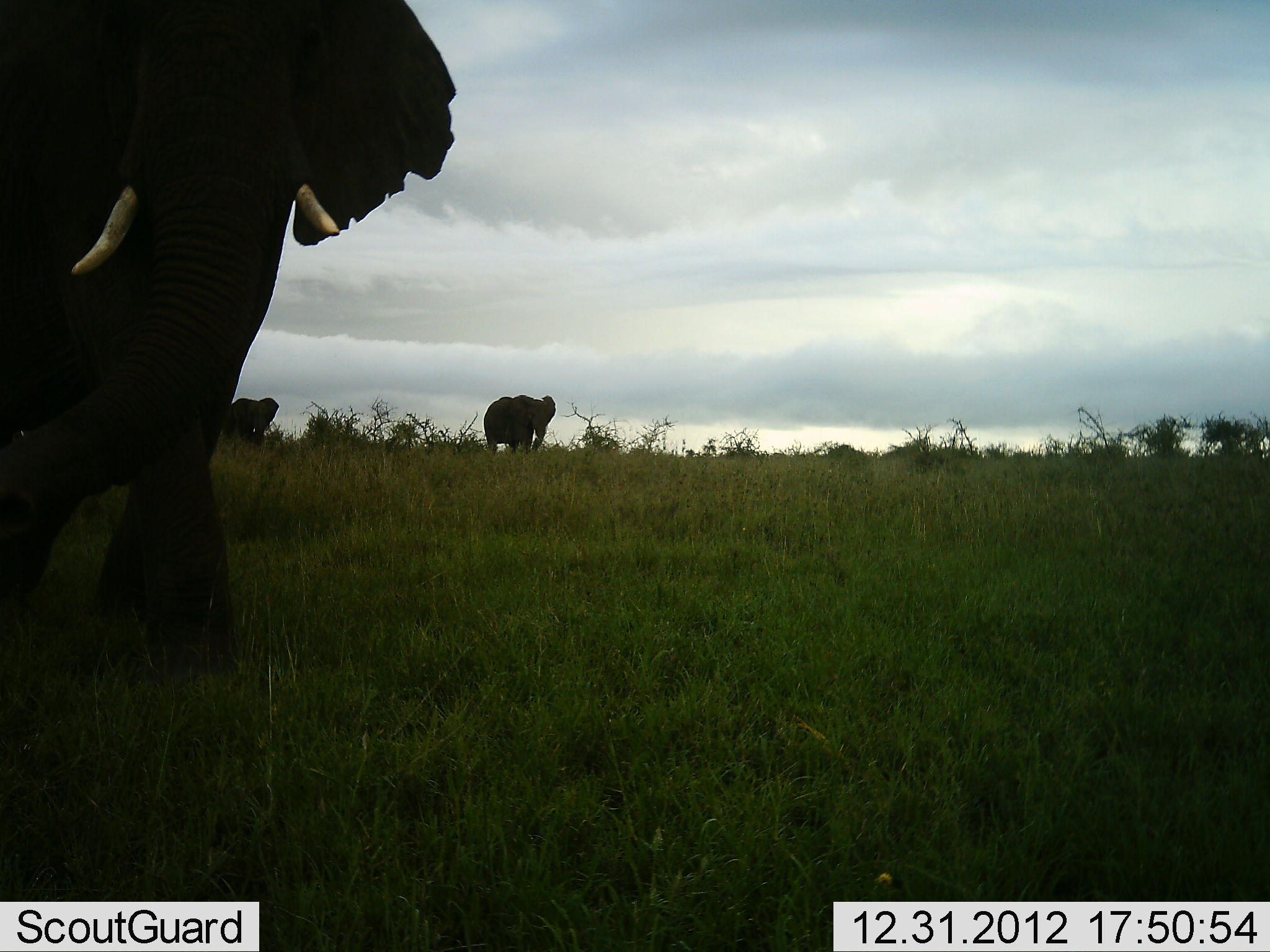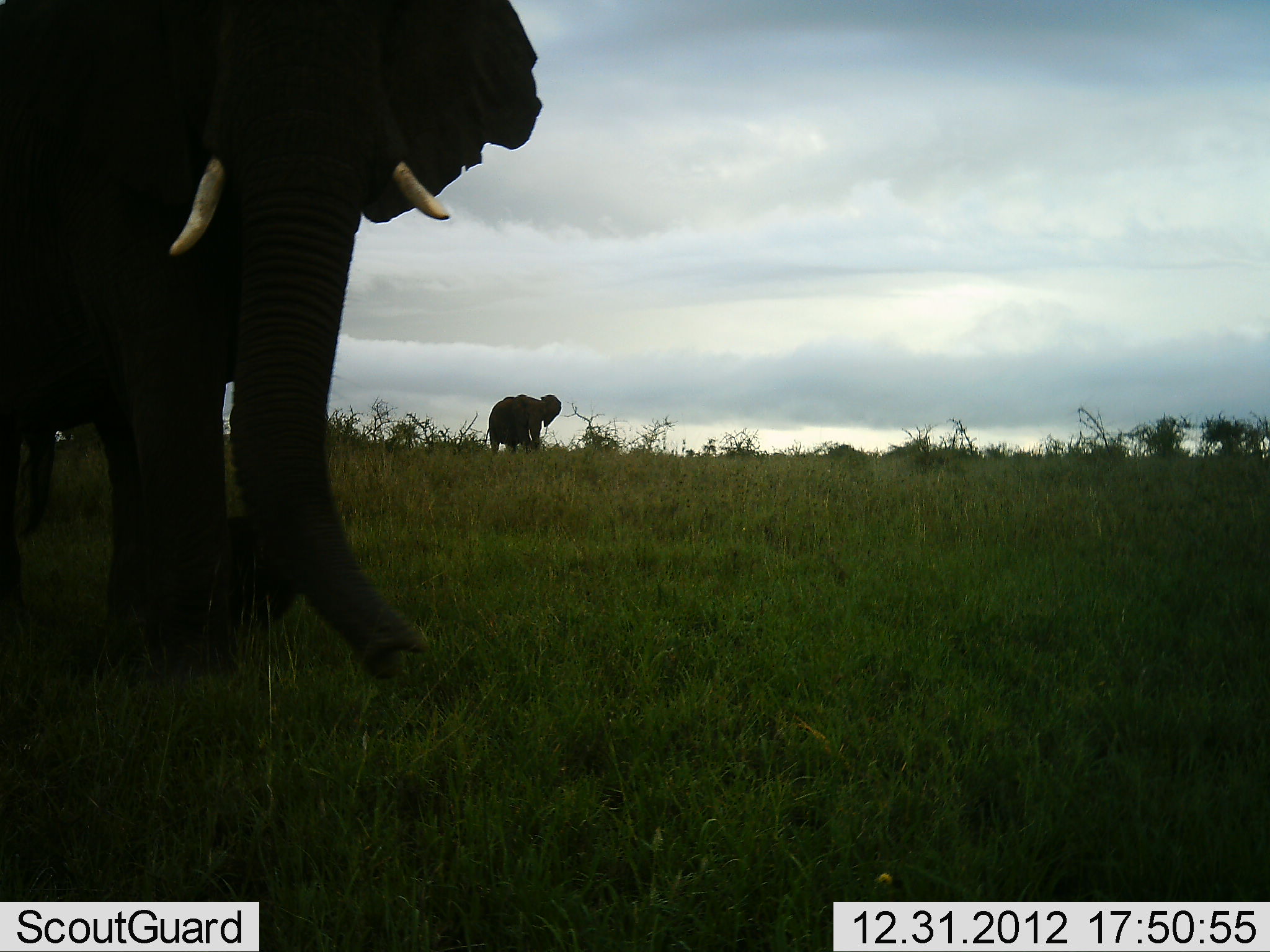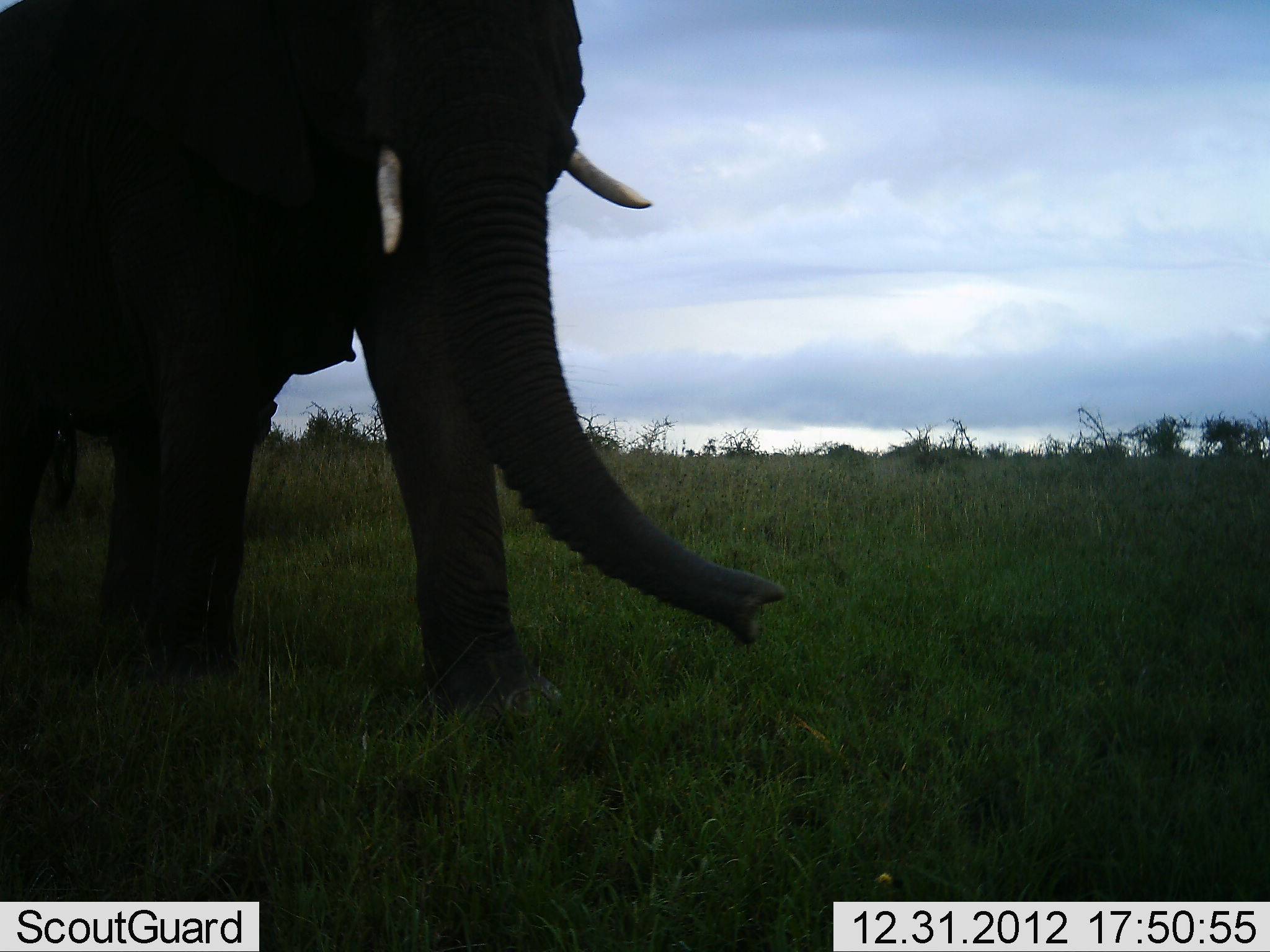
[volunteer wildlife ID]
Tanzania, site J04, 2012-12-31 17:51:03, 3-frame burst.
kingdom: Animalia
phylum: Chordata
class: Mammalia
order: Proboscidea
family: Elephantidae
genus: Loxodonta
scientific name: Loxodonta africana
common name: african bush elephant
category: elephant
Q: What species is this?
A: Elephant (african bush elephant) (Loxodonta africana).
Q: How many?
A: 3.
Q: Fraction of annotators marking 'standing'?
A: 34%.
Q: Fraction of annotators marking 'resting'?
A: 2%.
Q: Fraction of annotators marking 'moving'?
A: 85%.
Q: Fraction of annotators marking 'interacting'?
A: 0%.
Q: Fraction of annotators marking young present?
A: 0%.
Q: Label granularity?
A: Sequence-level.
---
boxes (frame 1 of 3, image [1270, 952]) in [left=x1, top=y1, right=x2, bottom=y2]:
animal: [left=1, top=0, right=458, bottom=689]; [left=483, top=394, right=556, bottom=453]; [left=220, top=396, right=278, bottom=447]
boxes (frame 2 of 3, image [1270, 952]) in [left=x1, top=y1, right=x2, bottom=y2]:
animal: [left=0, top=0, right=548, bottom=685]; [left=482, top=395, right=562, bottom=454]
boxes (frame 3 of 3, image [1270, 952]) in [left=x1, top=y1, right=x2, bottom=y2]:
animal: [left=0, top=0, right=791, bottom=689]